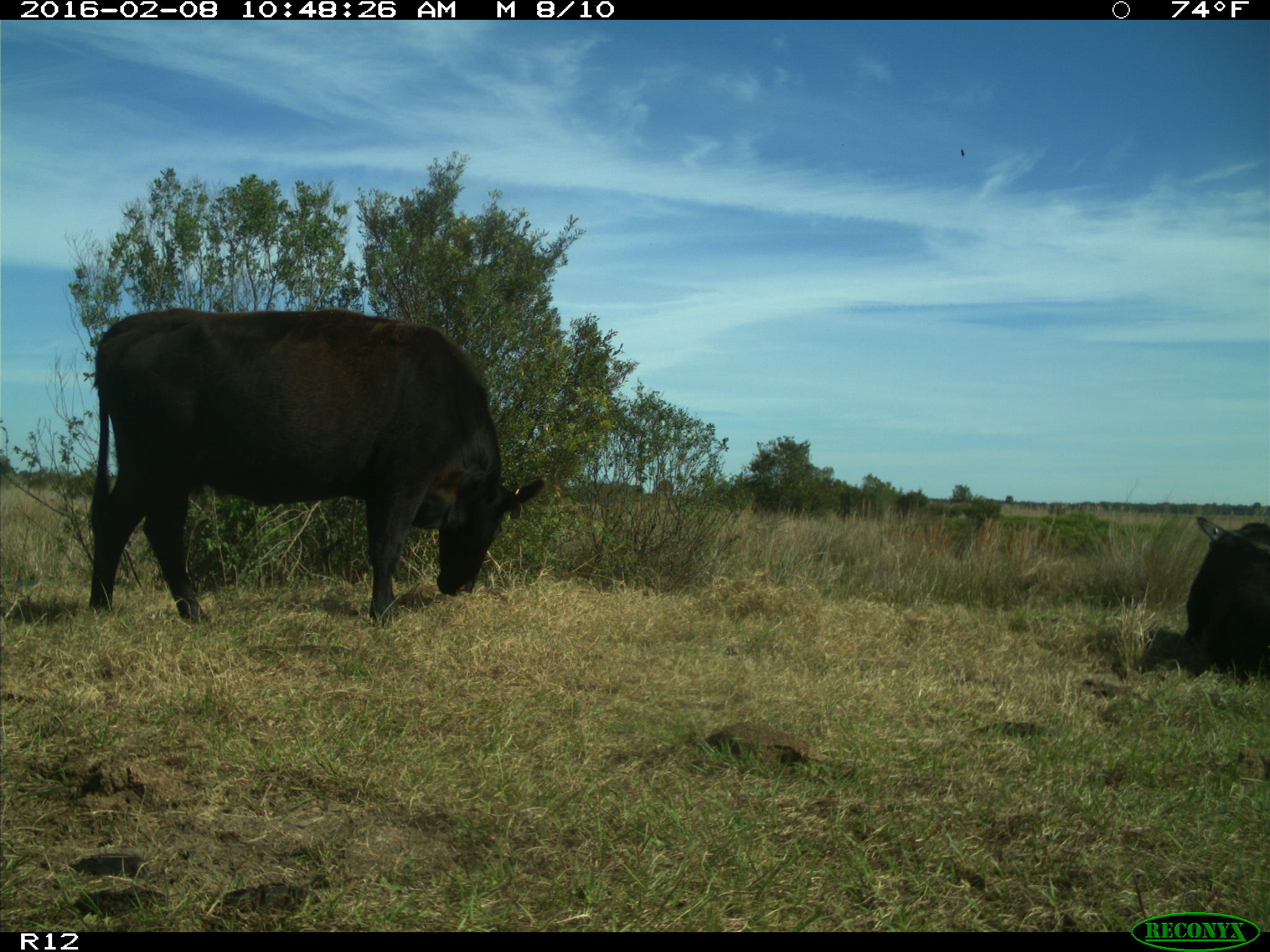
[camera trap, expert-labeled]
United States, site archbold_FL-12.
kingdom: Animalia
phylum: Chordata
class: Mammalia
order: Artiodactyla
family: Bovidae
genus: Bos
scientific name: Bos taurus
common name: domestic cow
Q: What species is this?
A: Bos taurus (domestic cow).